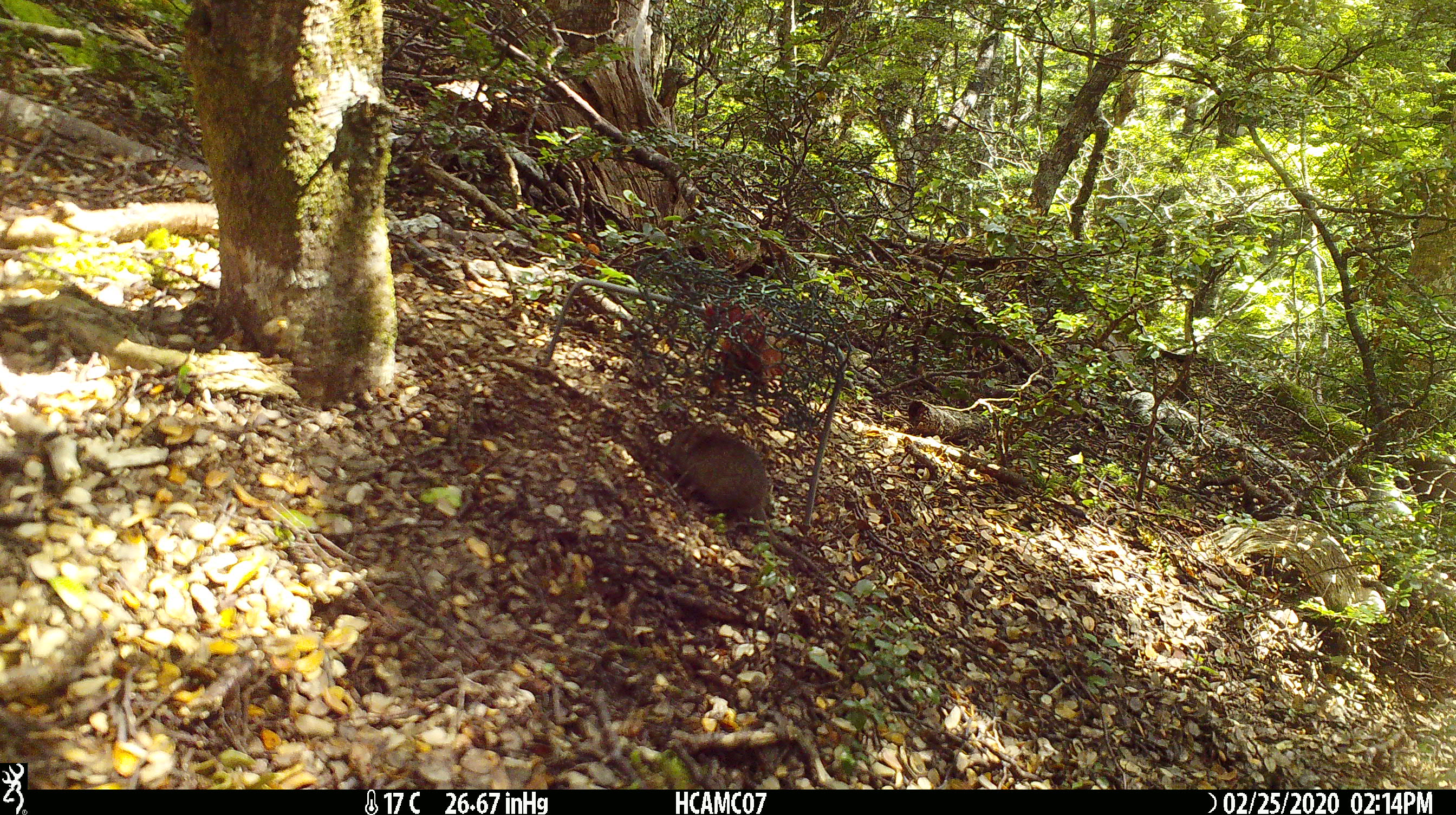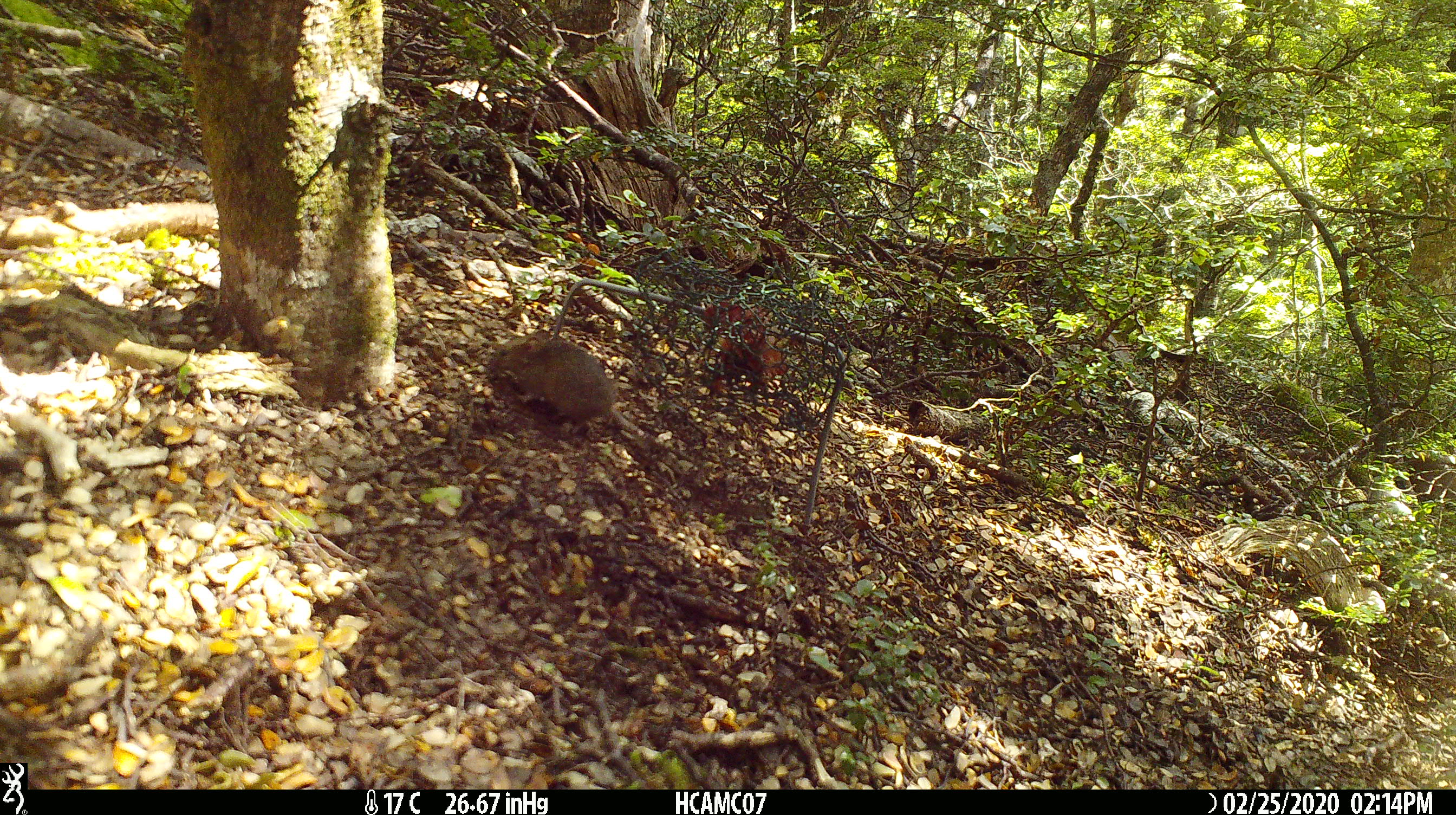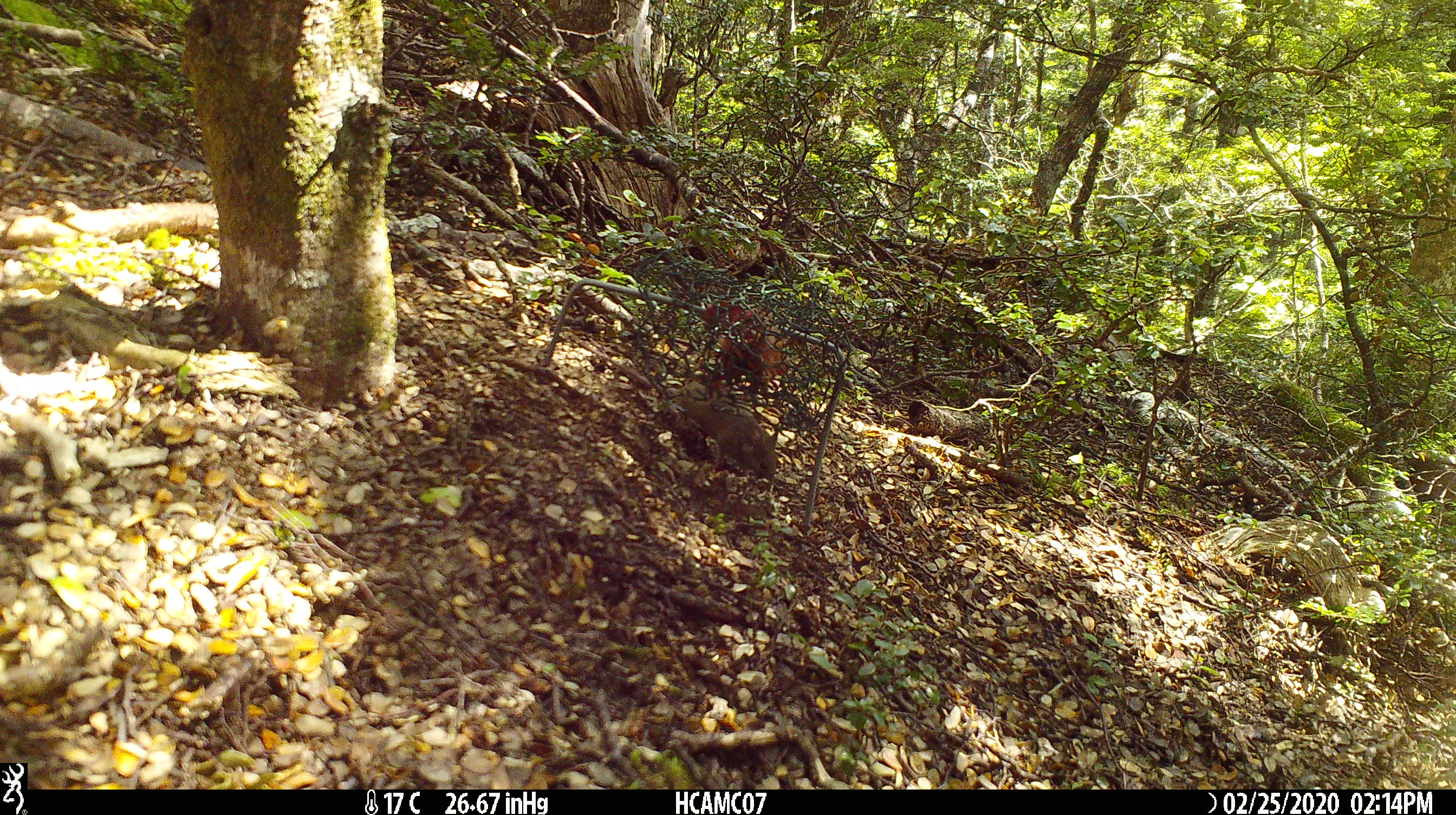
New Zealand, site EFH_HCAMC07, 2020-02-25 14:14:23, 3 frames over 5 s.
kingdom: Animalia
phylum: Chordata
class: Mammalia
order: Rodentia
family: Muridae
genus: Mus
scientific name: Mus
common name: mouse